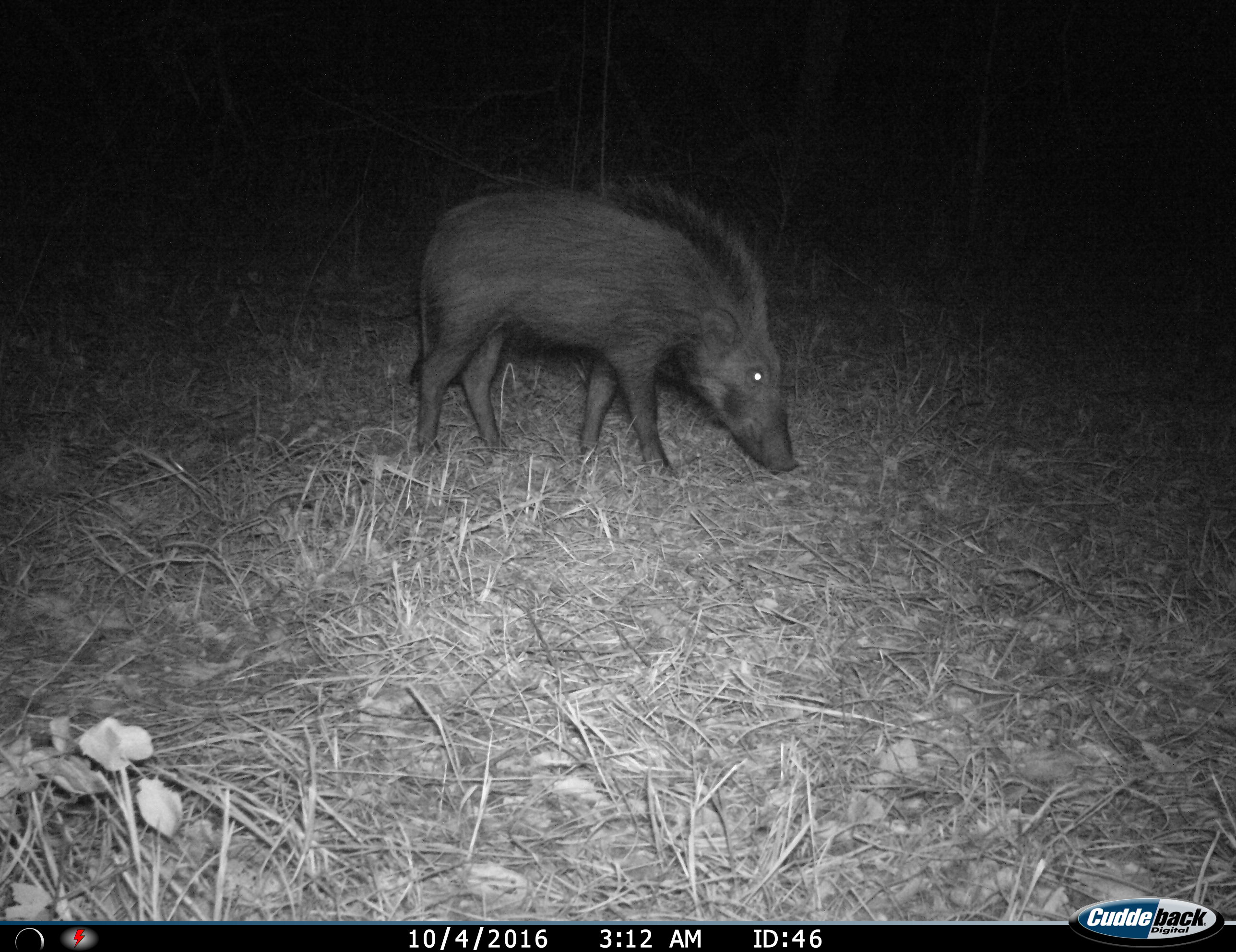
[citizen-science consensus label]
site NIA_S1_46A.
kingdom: Animalia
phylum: Chordata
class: Mammalia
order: Artiodactyla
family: Suidae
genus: Potamochoerus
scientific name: Potamochoerus larvatus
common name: bushpig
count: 1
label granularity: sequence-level